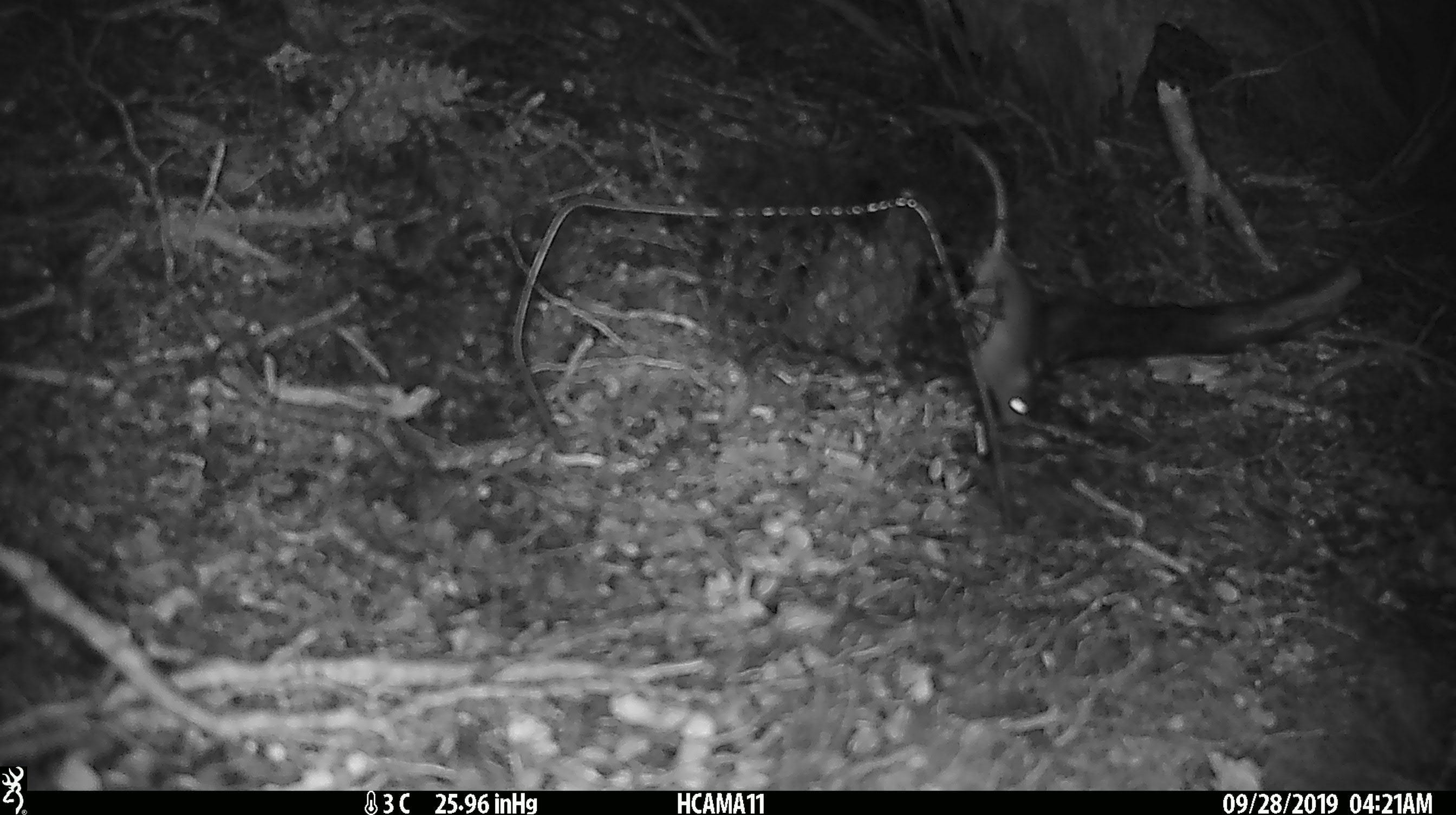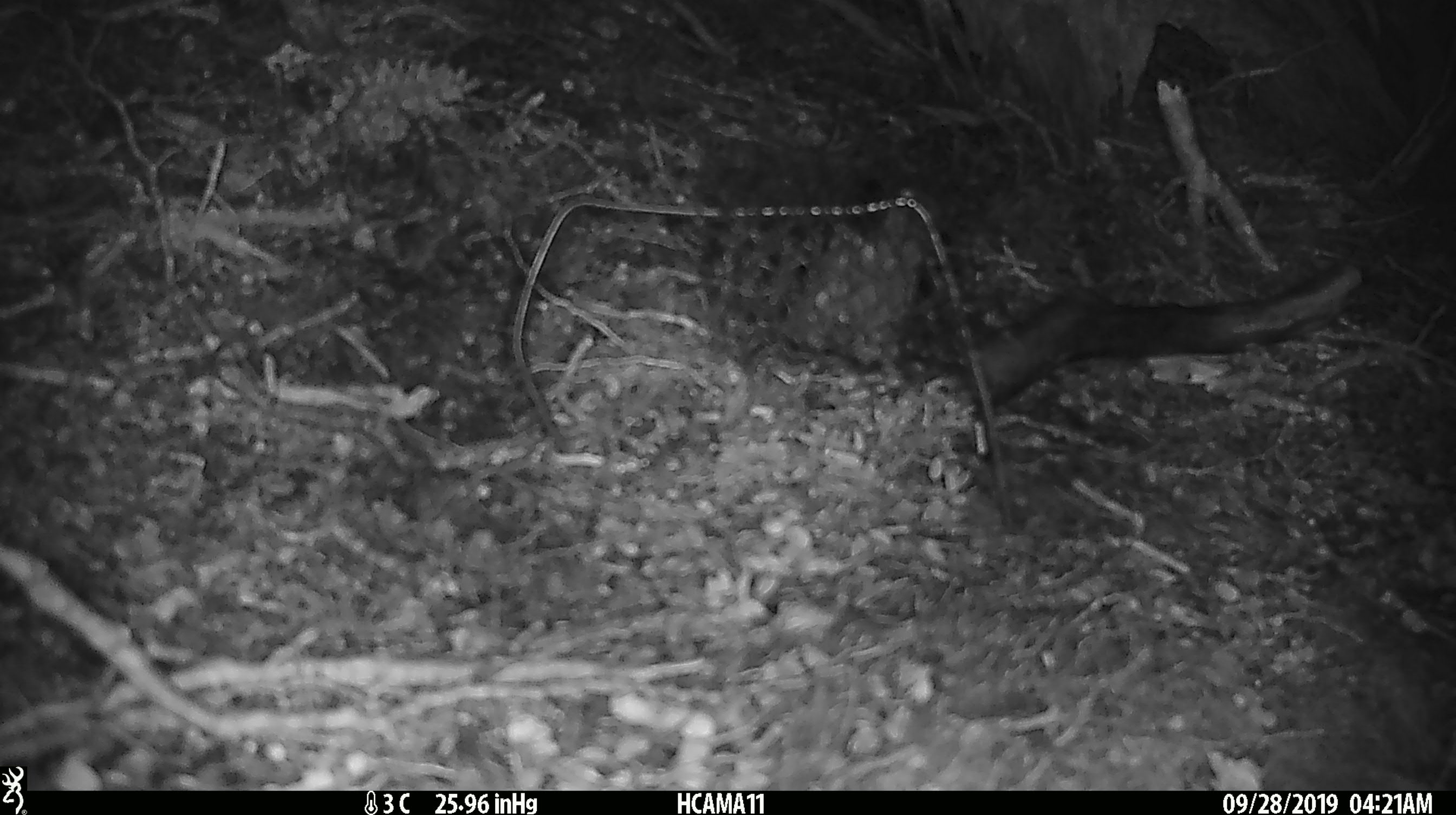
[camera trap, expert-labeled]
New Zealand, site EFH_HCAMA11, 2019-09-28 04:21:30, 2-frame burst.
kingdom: Animalia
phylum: Chordata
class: Mammalia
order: Rodentia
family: Muridae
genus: Mus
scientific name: Mus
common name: mouse